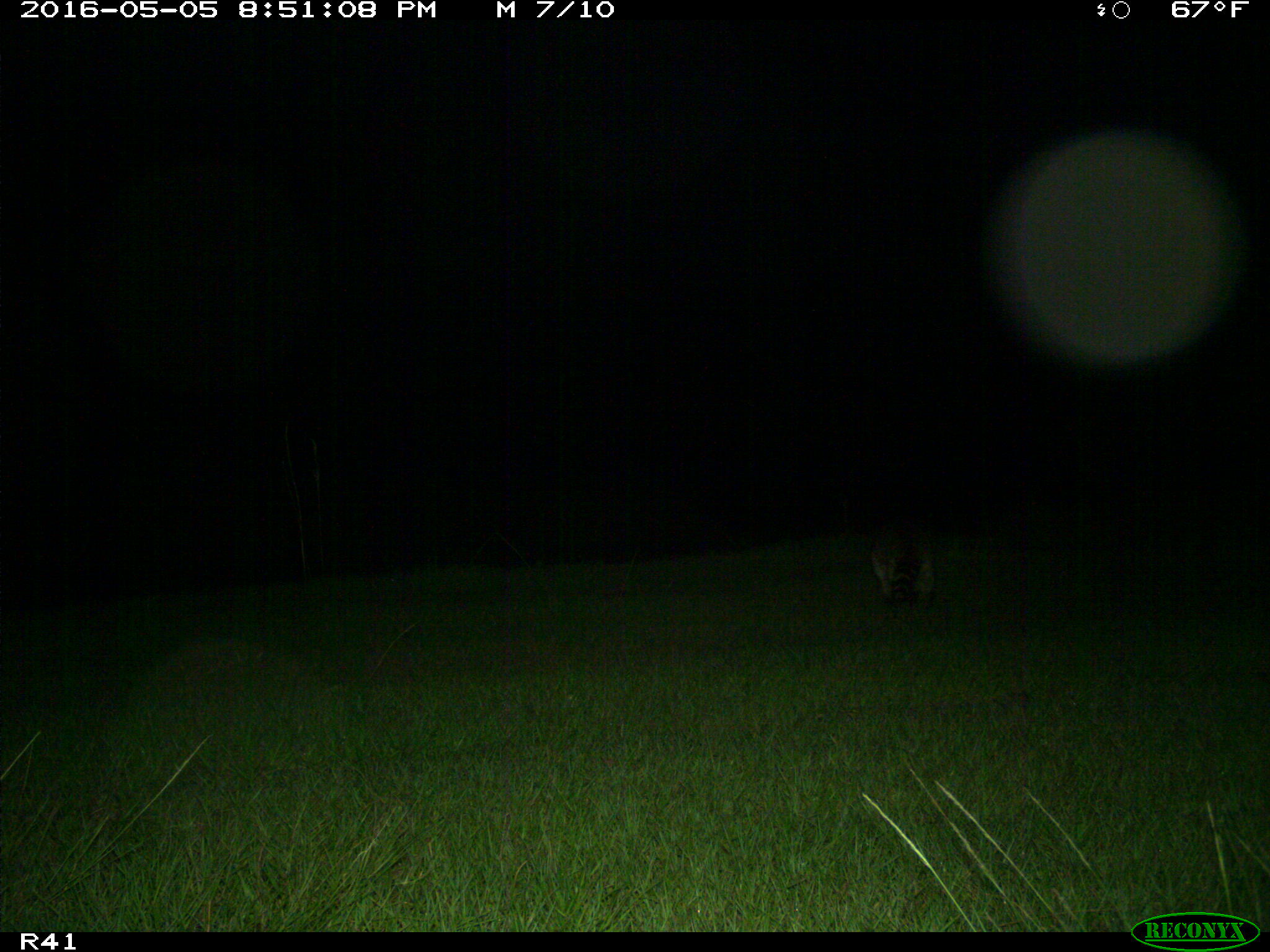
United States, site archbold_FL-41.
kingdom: Animalia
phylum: Chordata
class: Mammalia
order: Carnivora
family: Procyonidae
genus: Procyon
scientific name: Procyon lotor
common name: common raccoon